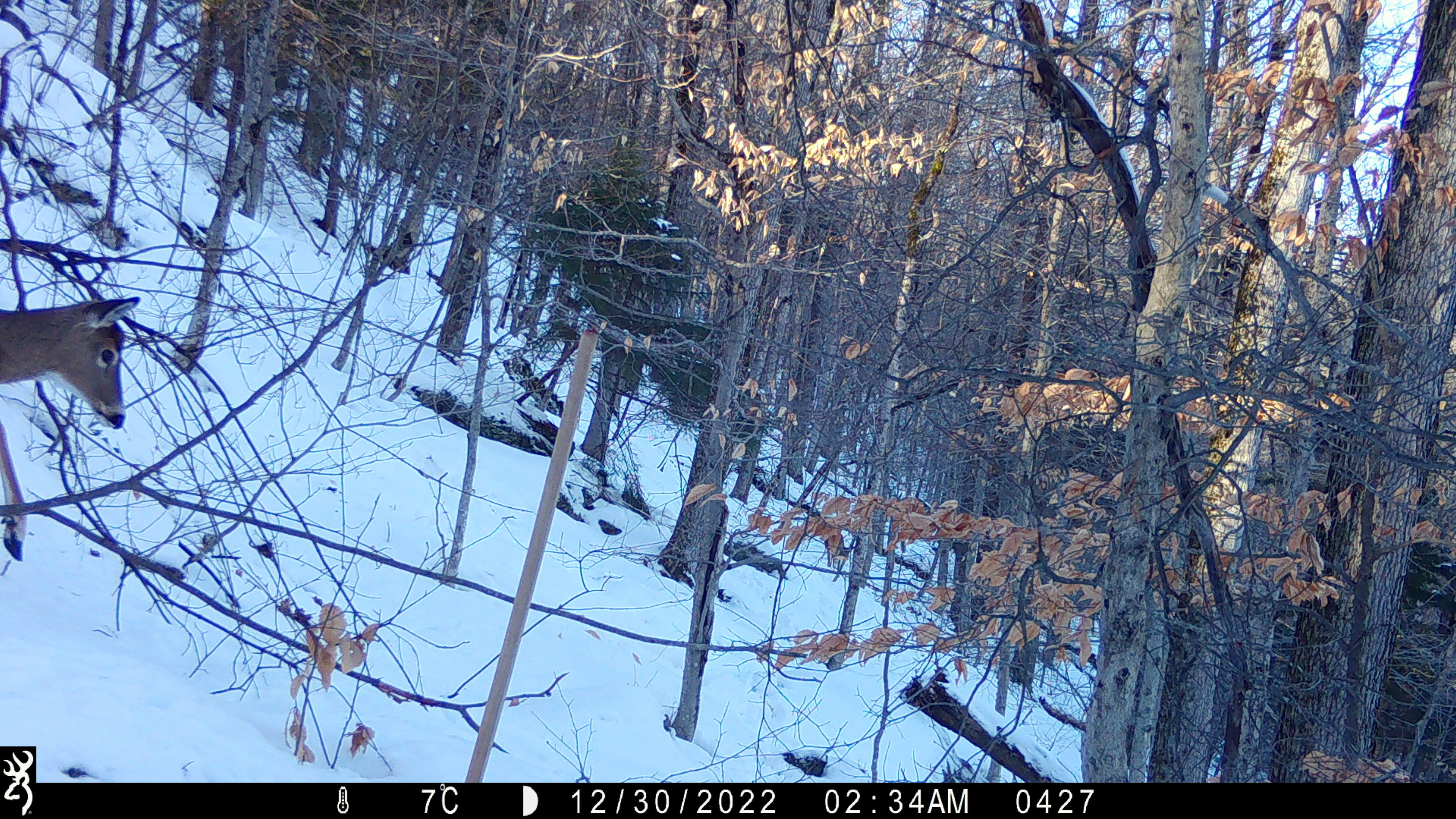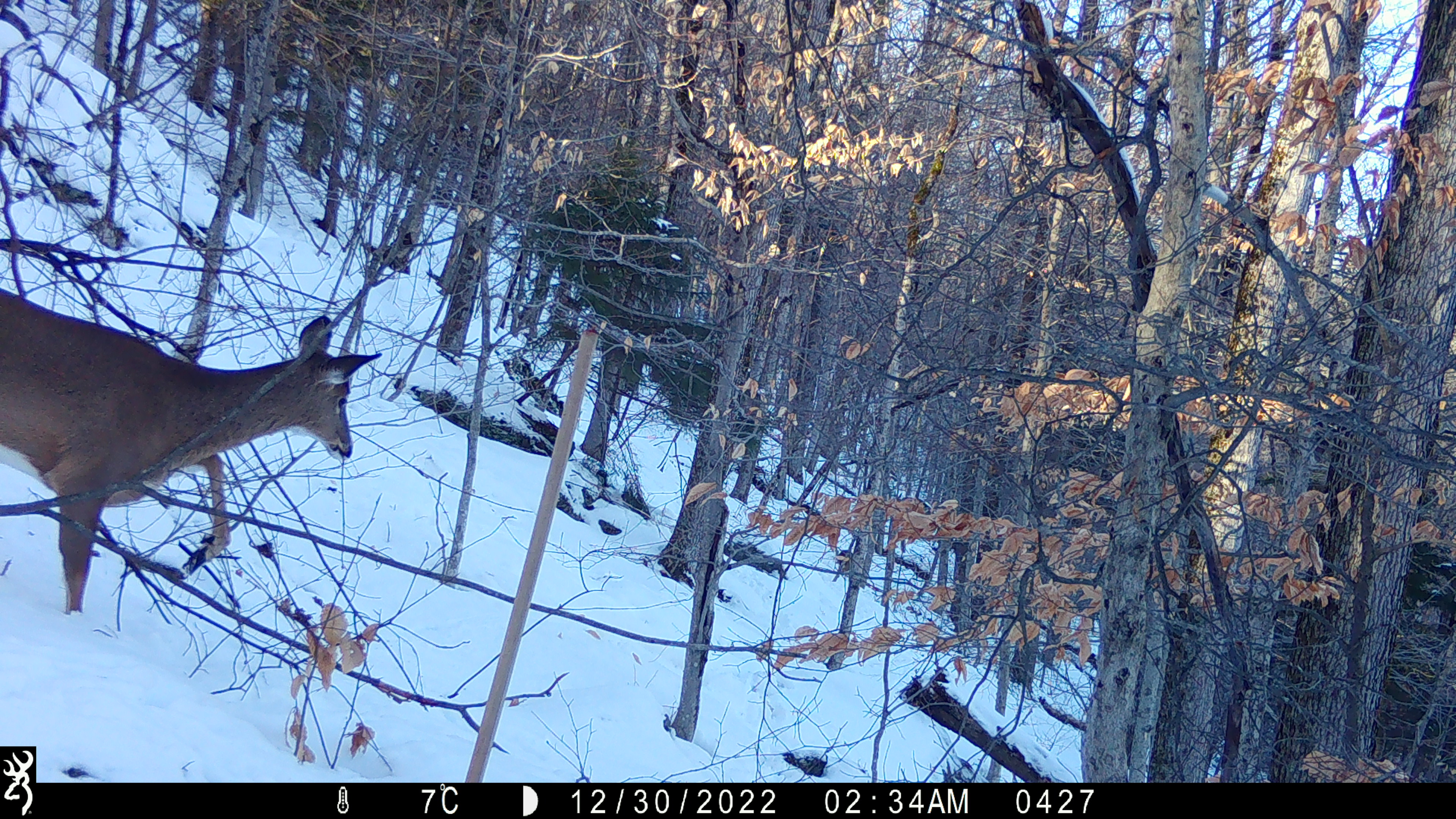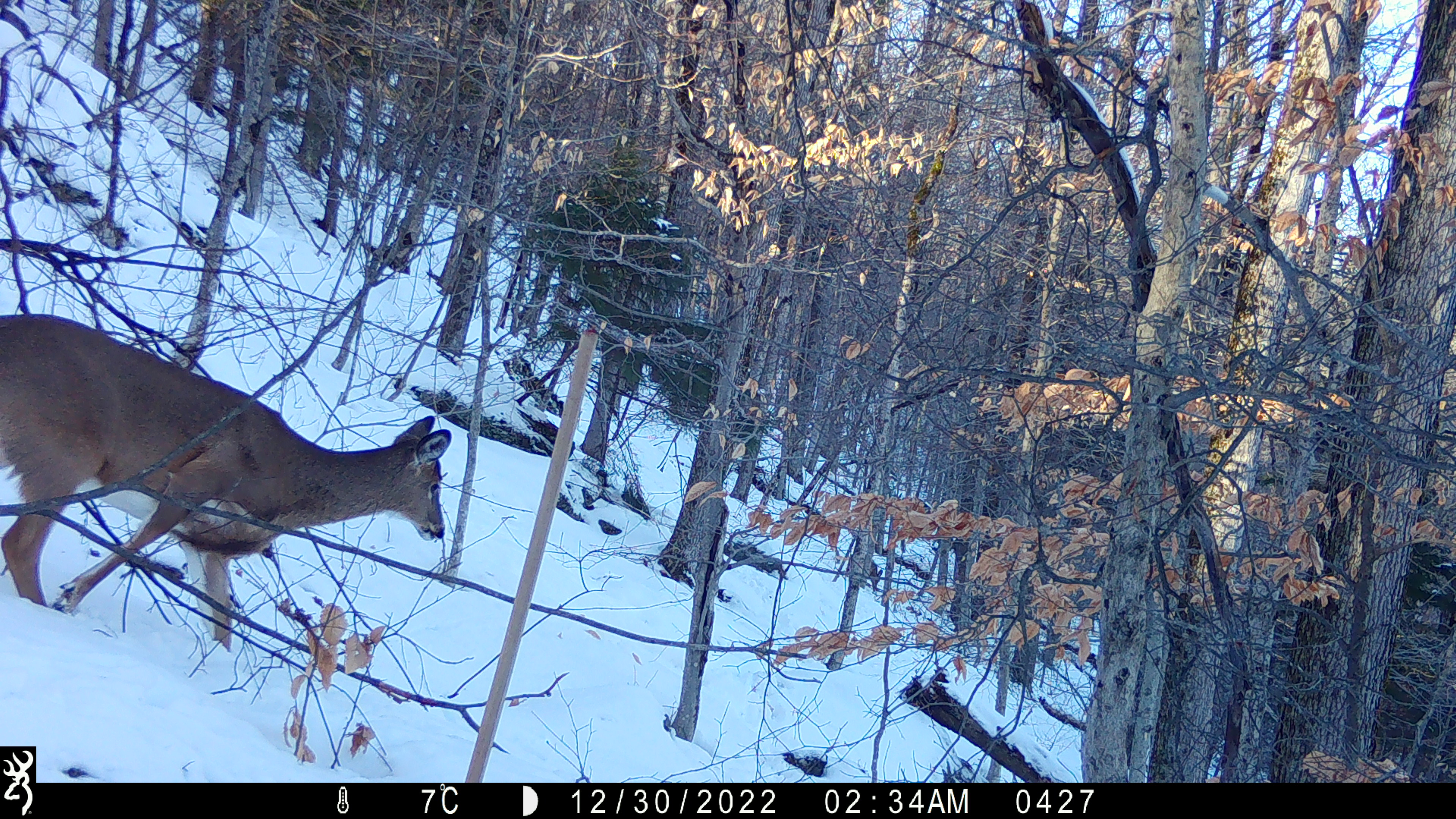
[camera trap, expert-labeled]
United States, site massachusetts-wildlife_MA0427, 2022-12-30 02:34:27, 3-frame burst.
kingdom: Animalia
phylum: Chordata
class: Mammalia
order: Artiodactyla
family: Cervidae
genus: Odocoileus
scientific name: Odocoileus virginianus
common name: white-tailed deer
White-tailed deer (Odocoileus virginianus).